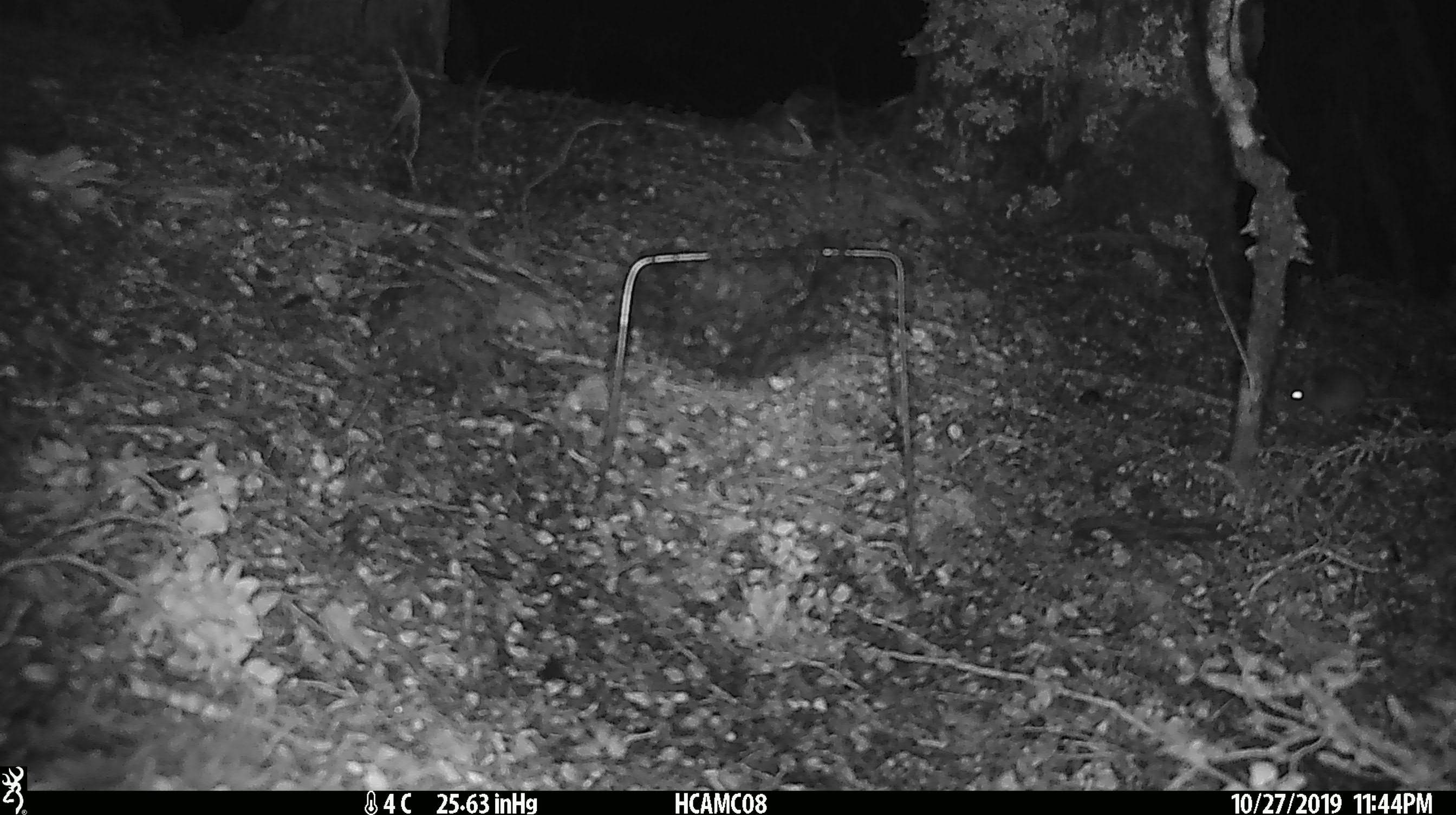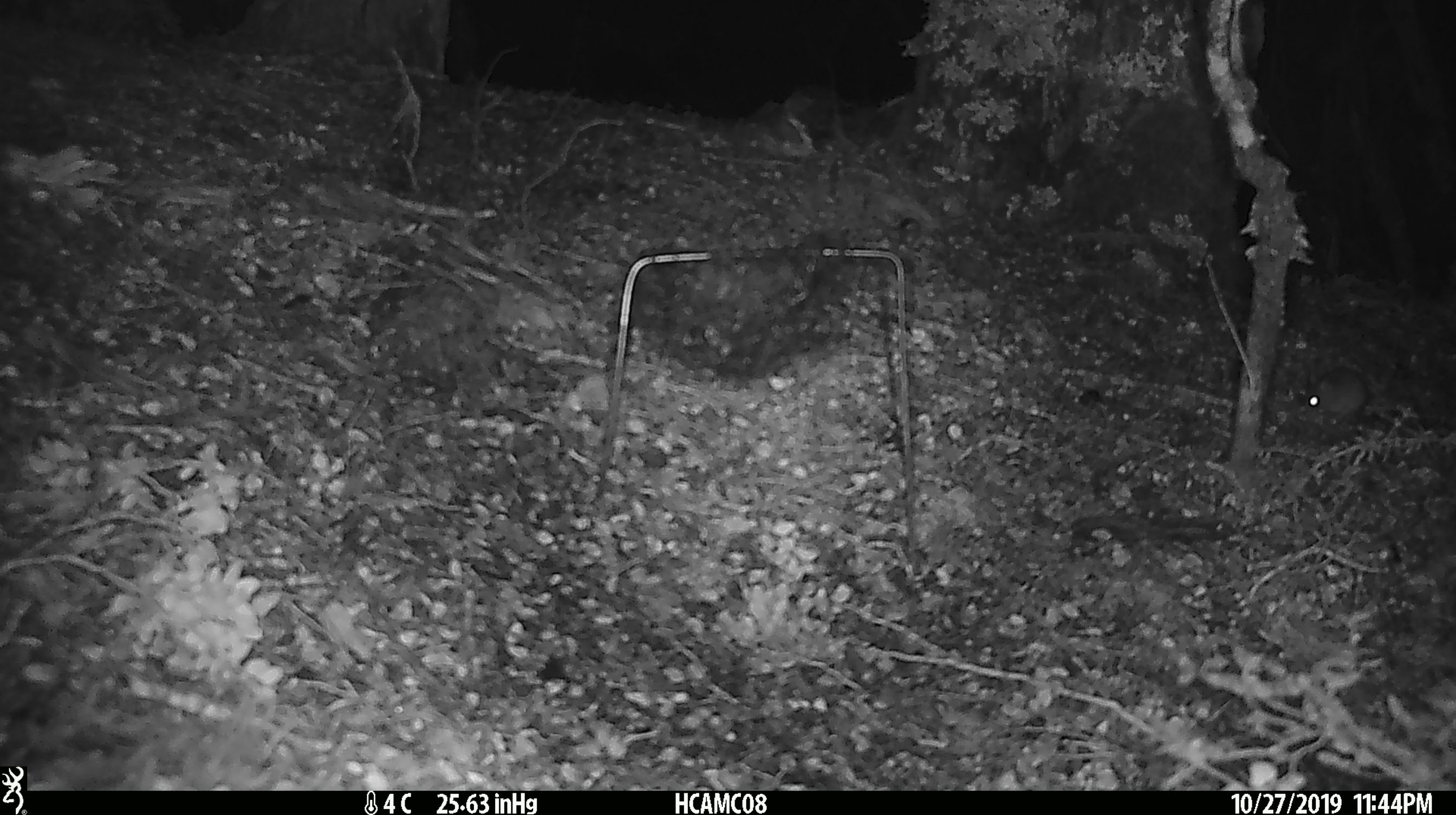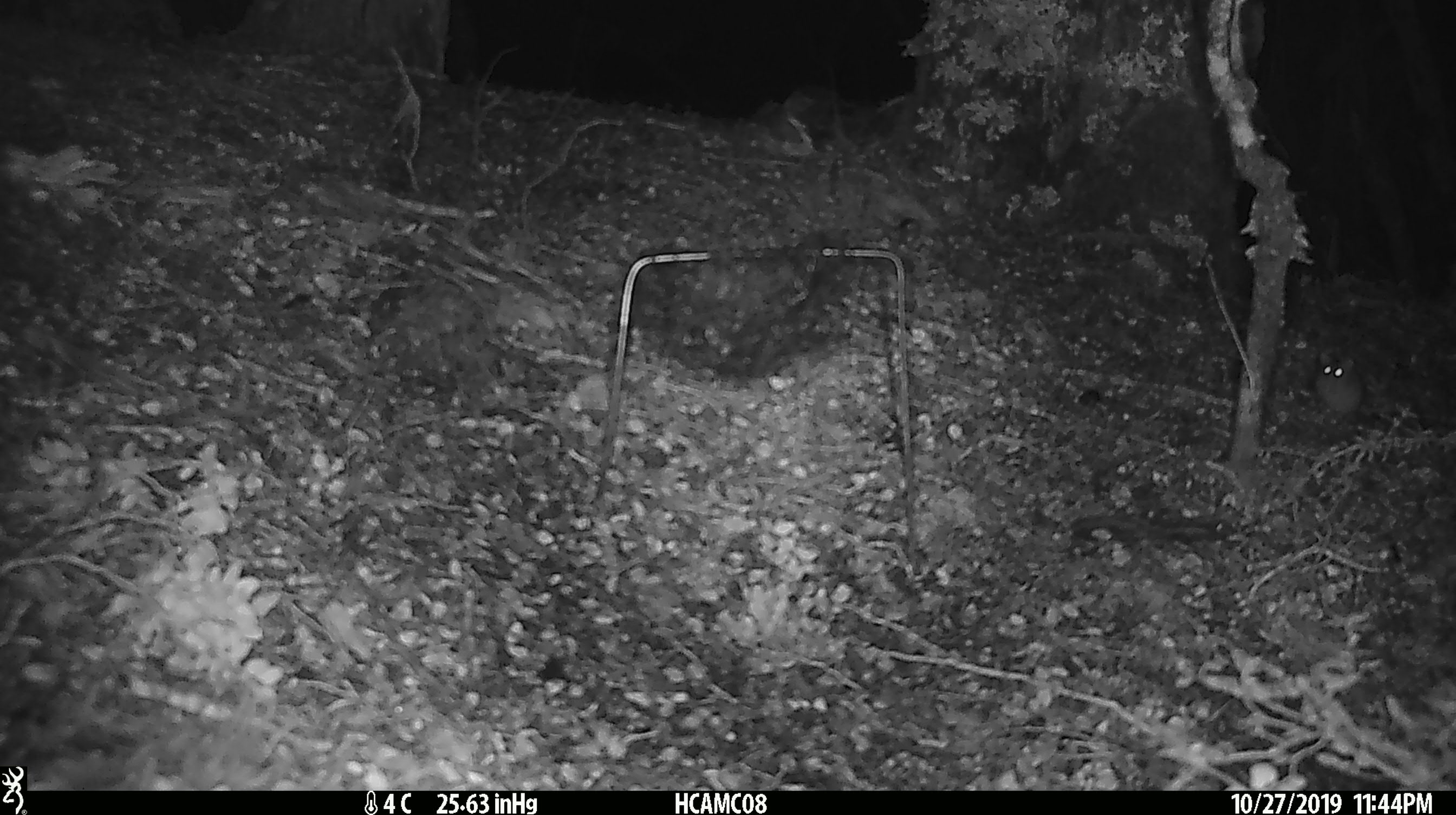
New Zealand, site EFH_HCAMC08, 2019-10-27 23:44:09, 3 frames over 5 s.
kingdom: Animalia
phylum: Chordata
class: Mammalia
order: Rodentia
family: Muridae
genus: Mus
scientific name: Mus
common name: mouse